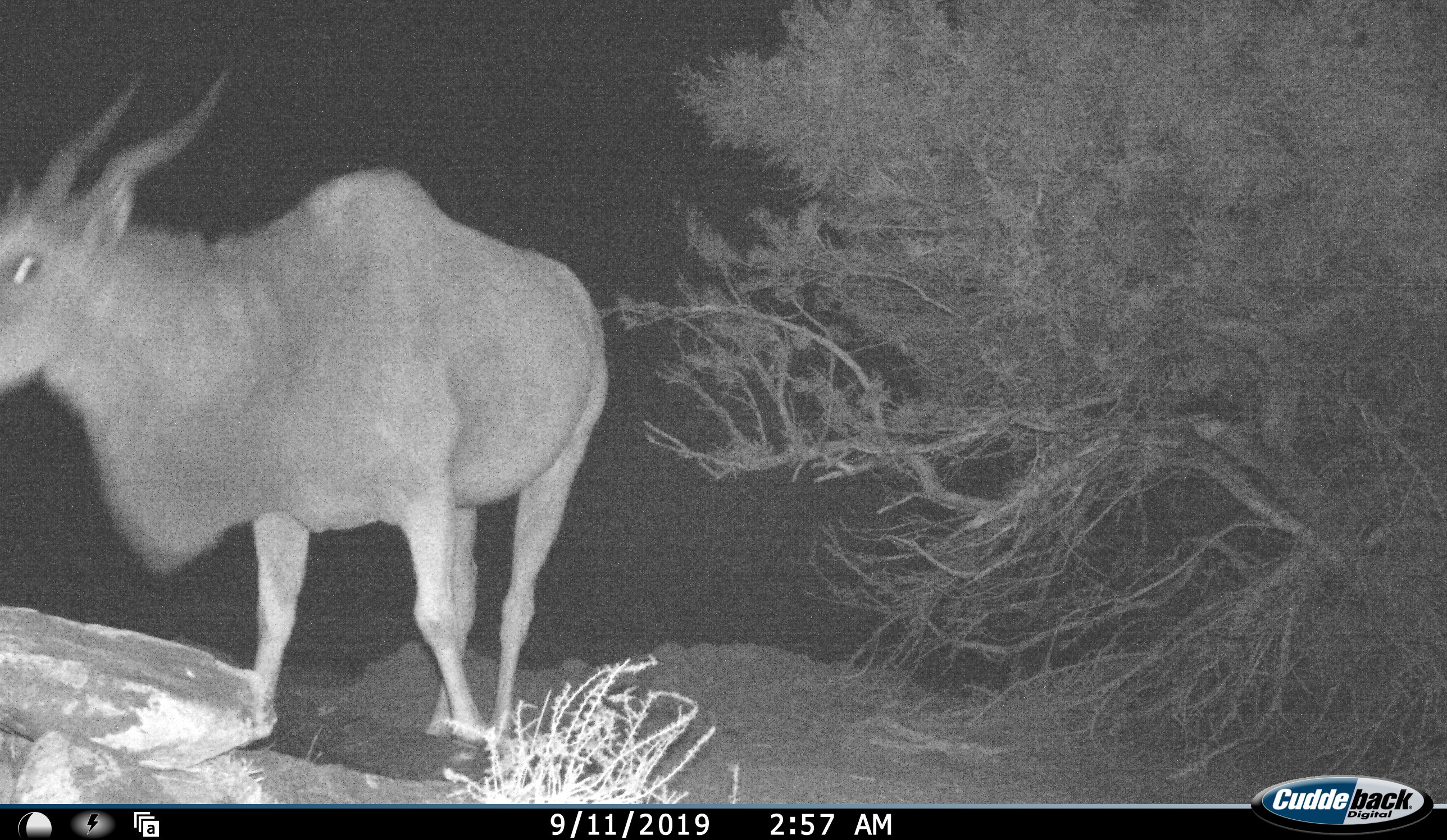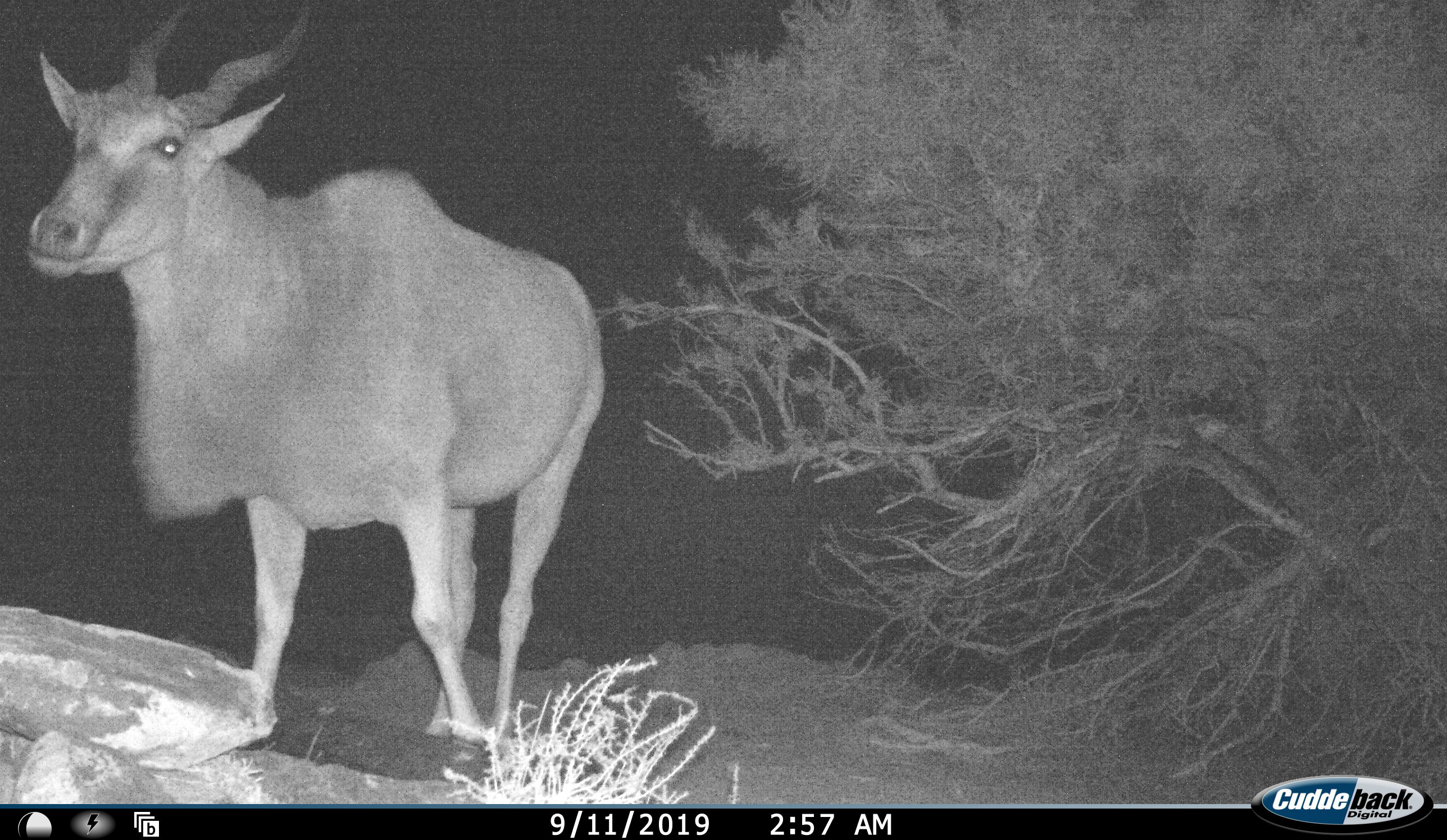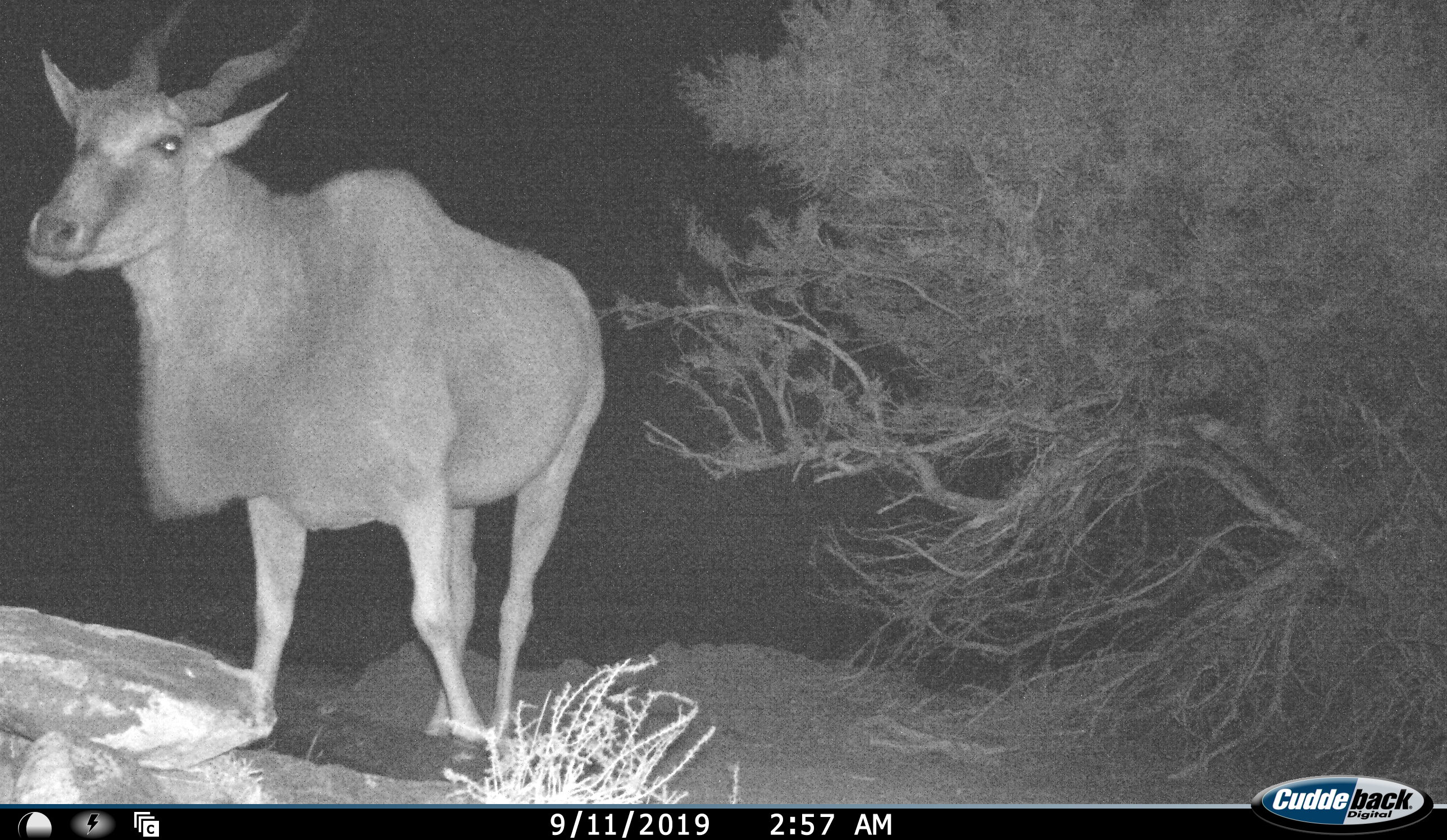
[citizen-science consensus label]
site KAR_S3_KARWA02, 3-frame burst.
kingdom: Animalia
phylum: Chordata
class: Mammalia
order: Artiodactyla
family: Bovidae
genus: Tragelaphus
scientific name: Tragelaphus oryx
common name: eland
Eland (Tragelaphus oryx), count 1. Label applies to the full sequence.